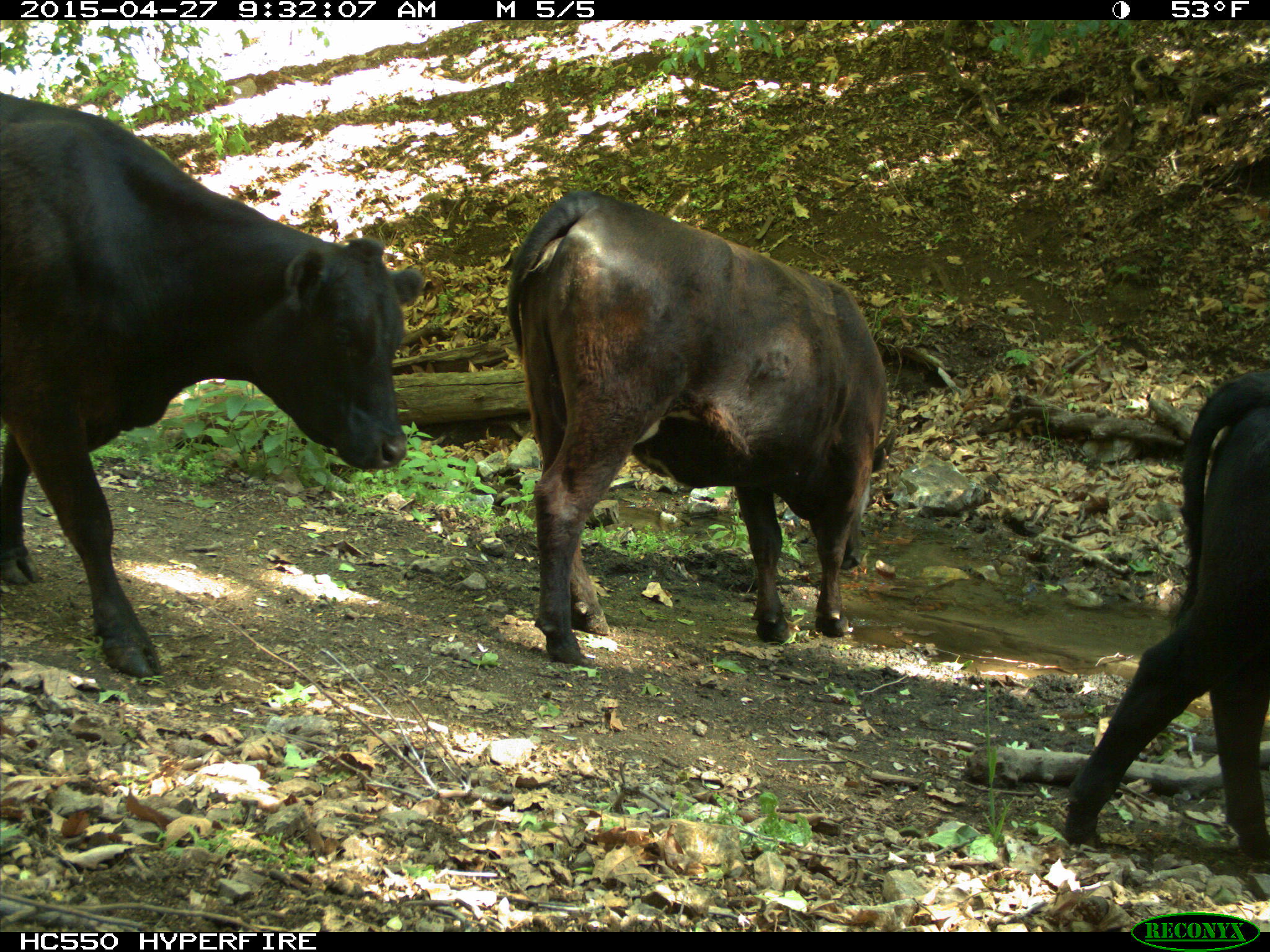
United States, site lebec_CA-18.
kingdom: Animalia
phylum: Chordata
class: Mammalia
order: Artiodactyla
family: Bovidae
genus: Bos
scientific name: Bos taurus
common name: domestic cow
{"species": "Bos taurus (domestic cow)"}